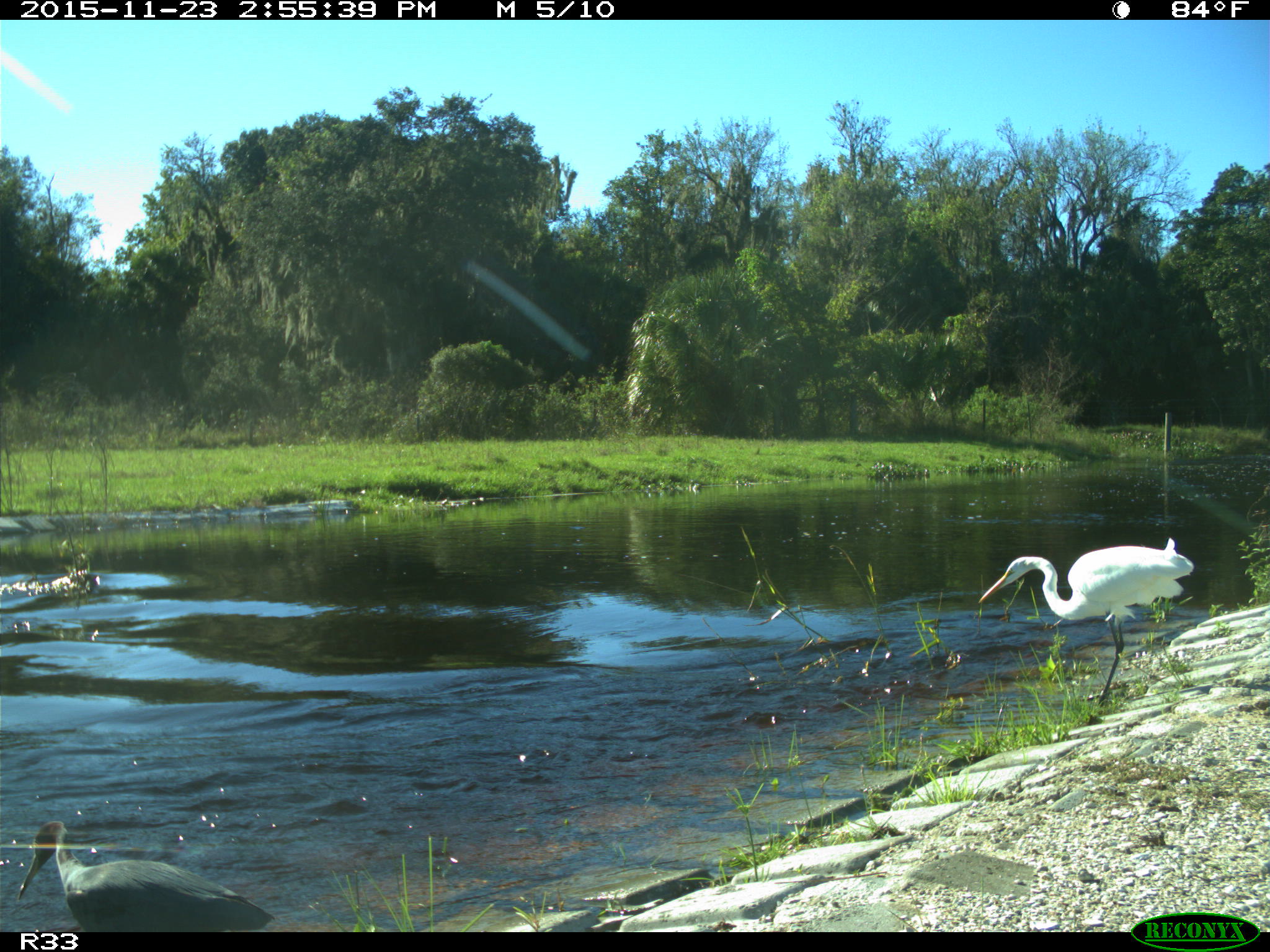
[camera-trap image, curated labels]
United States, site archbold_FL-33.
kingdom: Animalia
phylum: Chordata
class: Aves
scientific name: Aves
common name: birds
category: unidentified bird